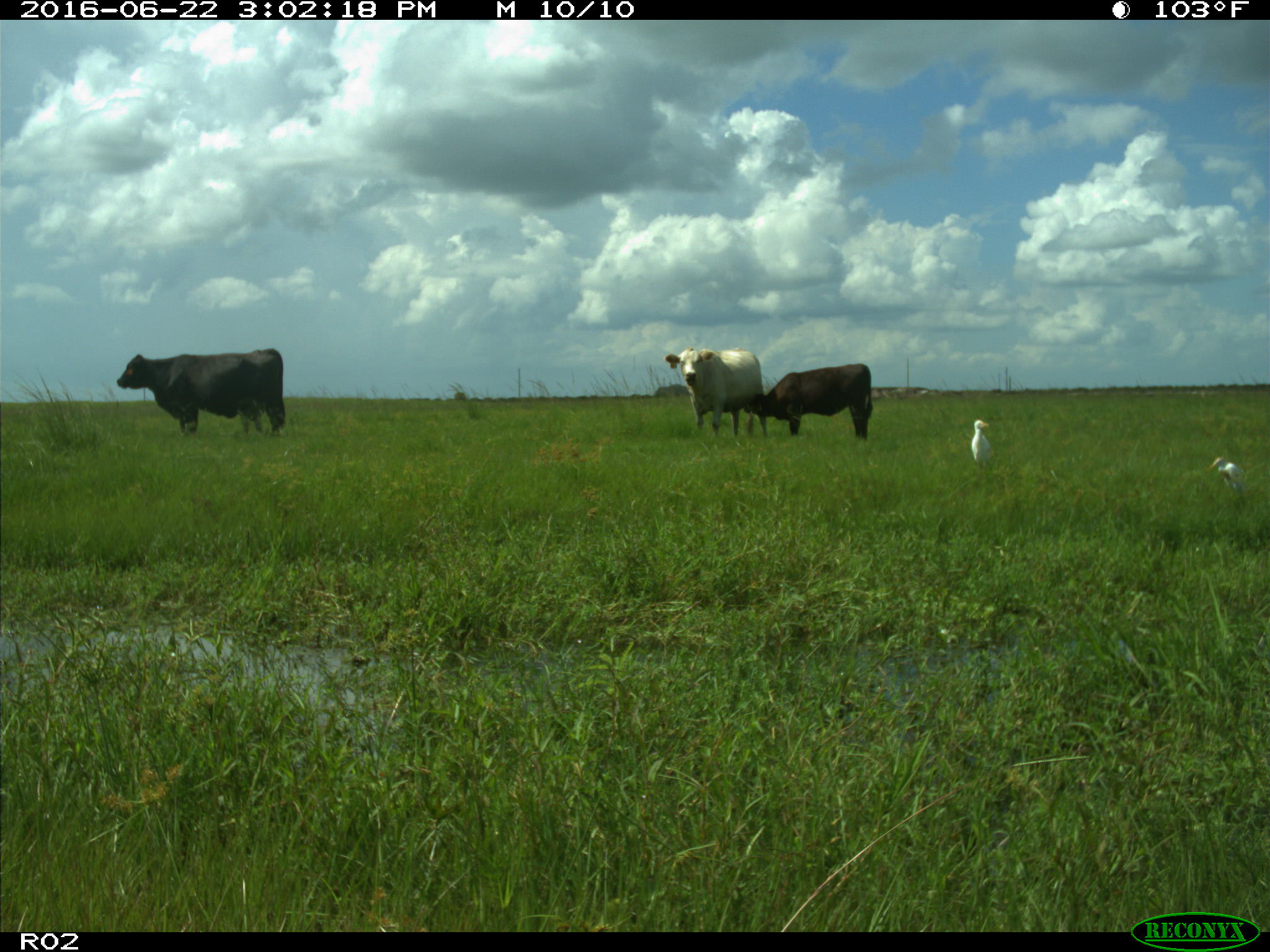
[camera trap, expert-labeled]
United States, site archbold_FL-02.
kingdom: Animalia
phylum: Chordata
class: Mammalia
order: Artiodactyla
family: Bovidae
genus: Bos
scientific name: Bos taurus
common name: domestic cow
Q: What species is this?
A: Bos taurus (domestic cow).